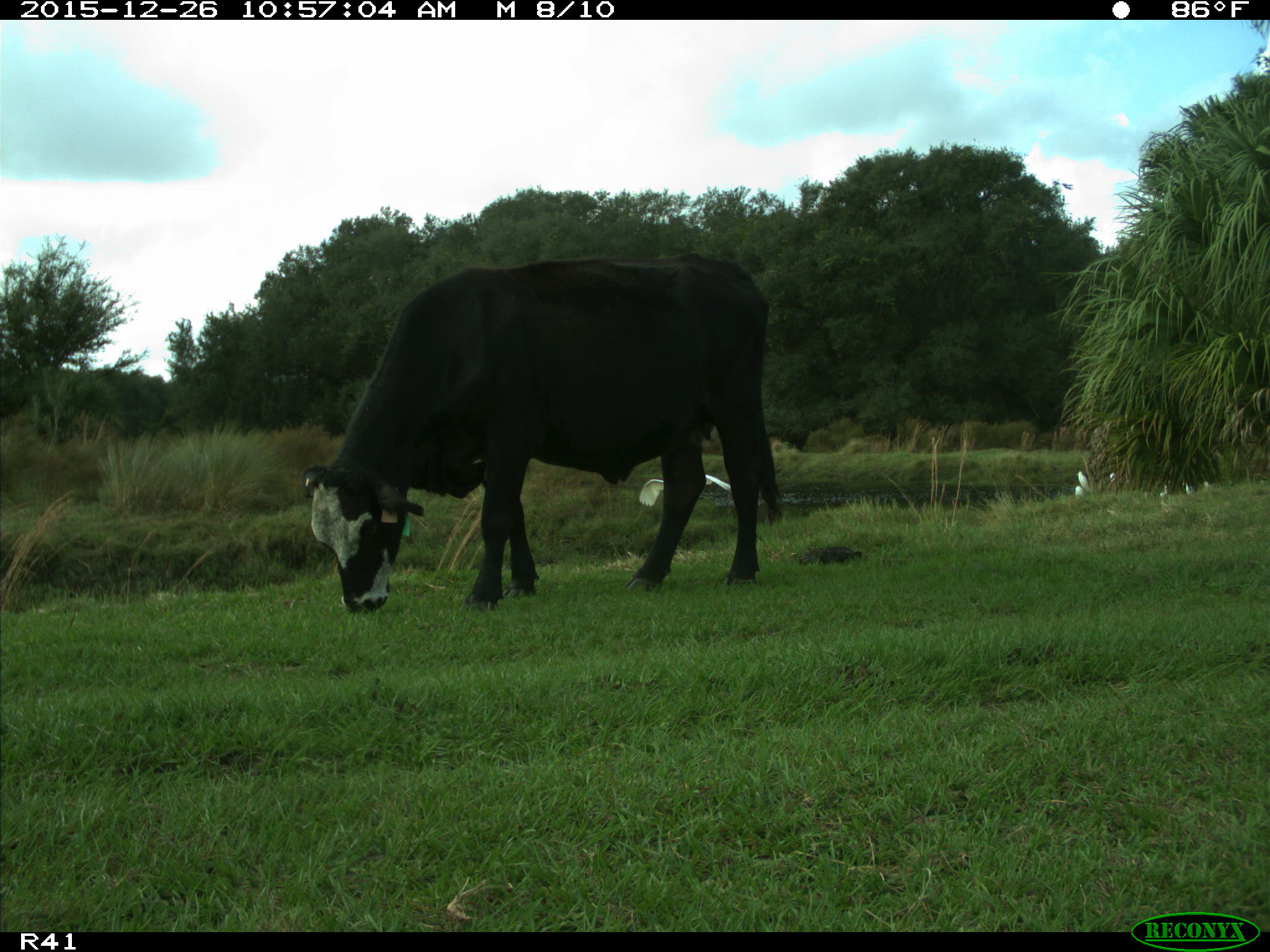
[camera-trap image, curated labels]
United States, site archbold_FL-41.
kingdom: Animalia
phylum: Chordata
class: Mammalia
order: Artiodactyla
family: Bovidae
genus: Bos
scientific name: Bos taurus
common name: domestic cow